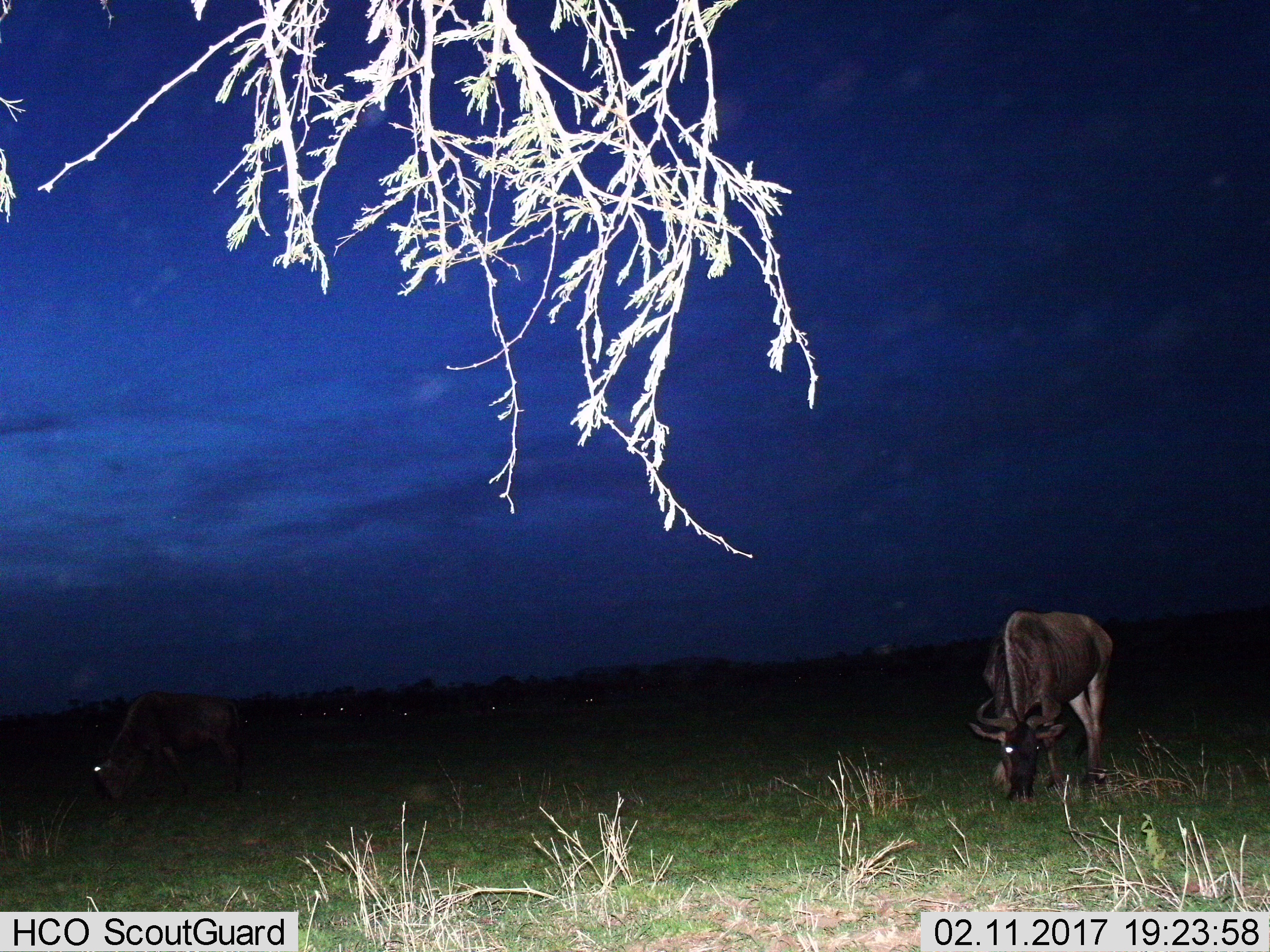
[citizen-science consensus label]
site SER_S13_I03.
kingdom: Animalia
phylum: Chordata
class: Mammalia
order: Artiodactyla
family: Bovidae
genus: Connochaetes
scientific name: Connochaetes taurinus taurinus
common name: blue wildebeest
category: wildebeestblue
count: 2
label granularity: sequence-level